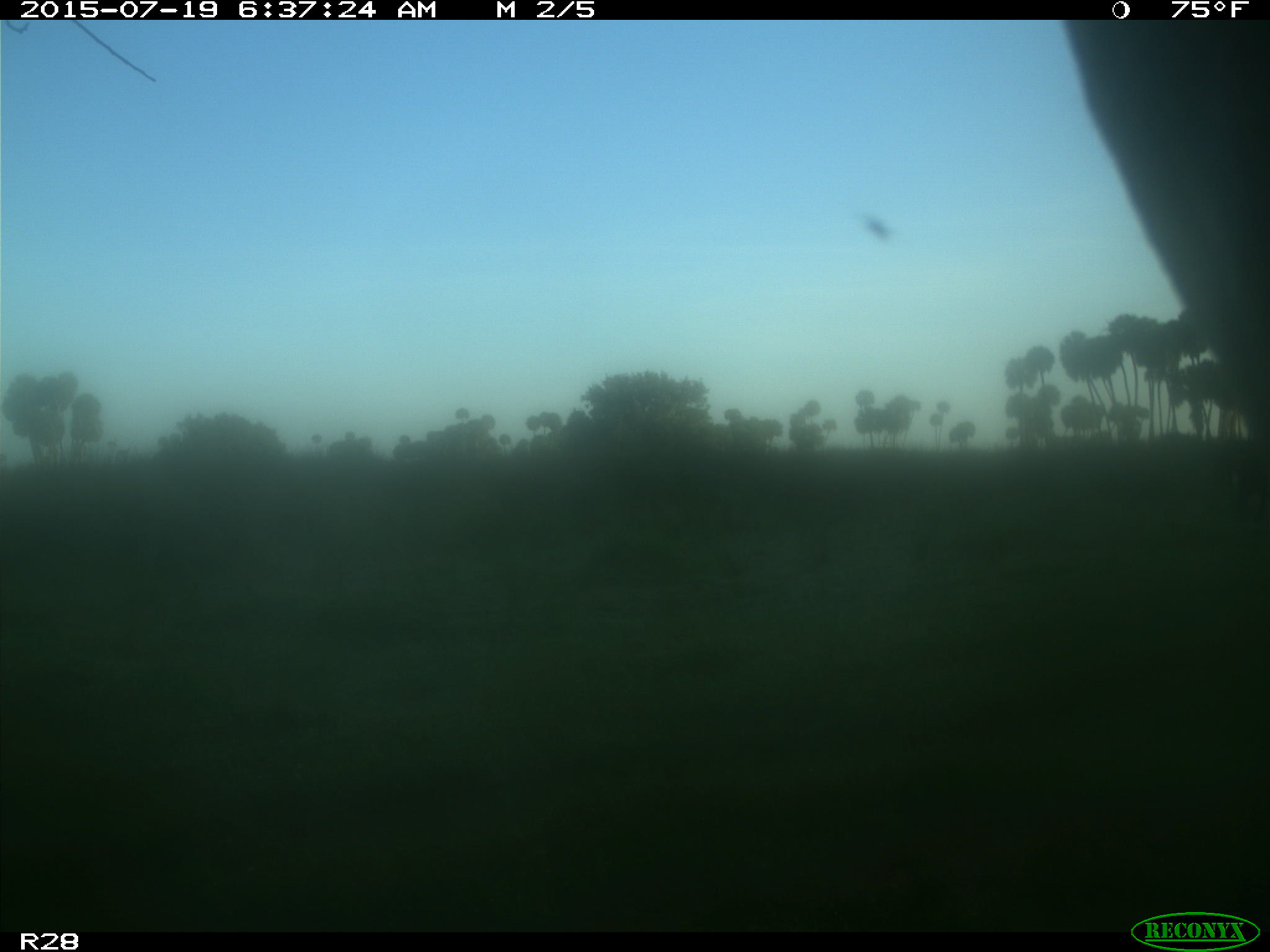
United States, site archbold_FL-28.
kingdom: Animalia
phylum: Chordata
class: Mammalia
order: Artiodactyla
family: Bovidae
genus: Bos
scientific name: Bos taurus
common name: domestic cow